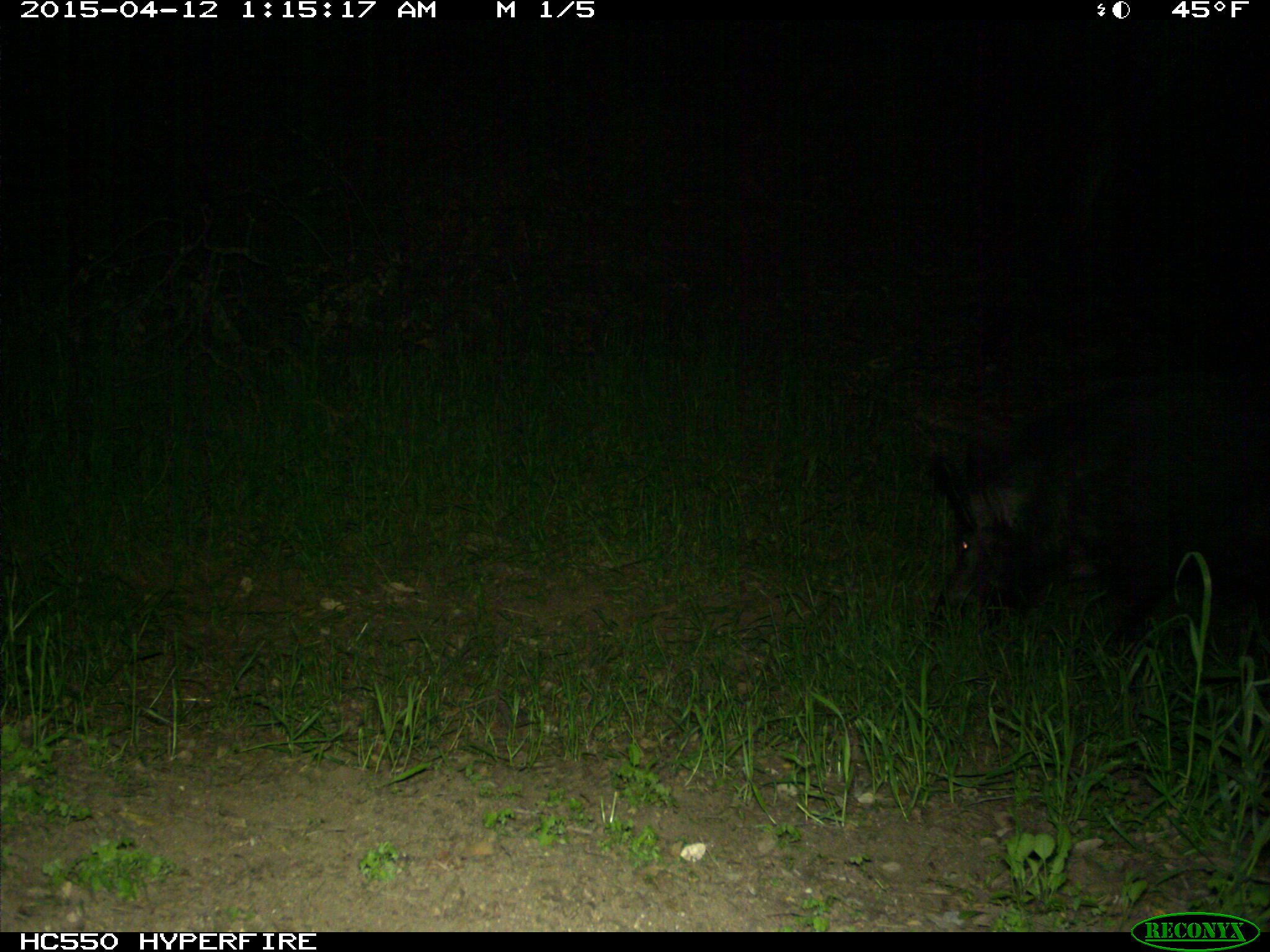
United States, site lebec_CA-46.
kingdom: Animalia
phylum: Chordata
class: Mammalia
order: Artiodactyla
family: Suidae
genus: Sus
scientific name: Sus scrofa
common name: wild boar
Sus scrofa (wild boar).